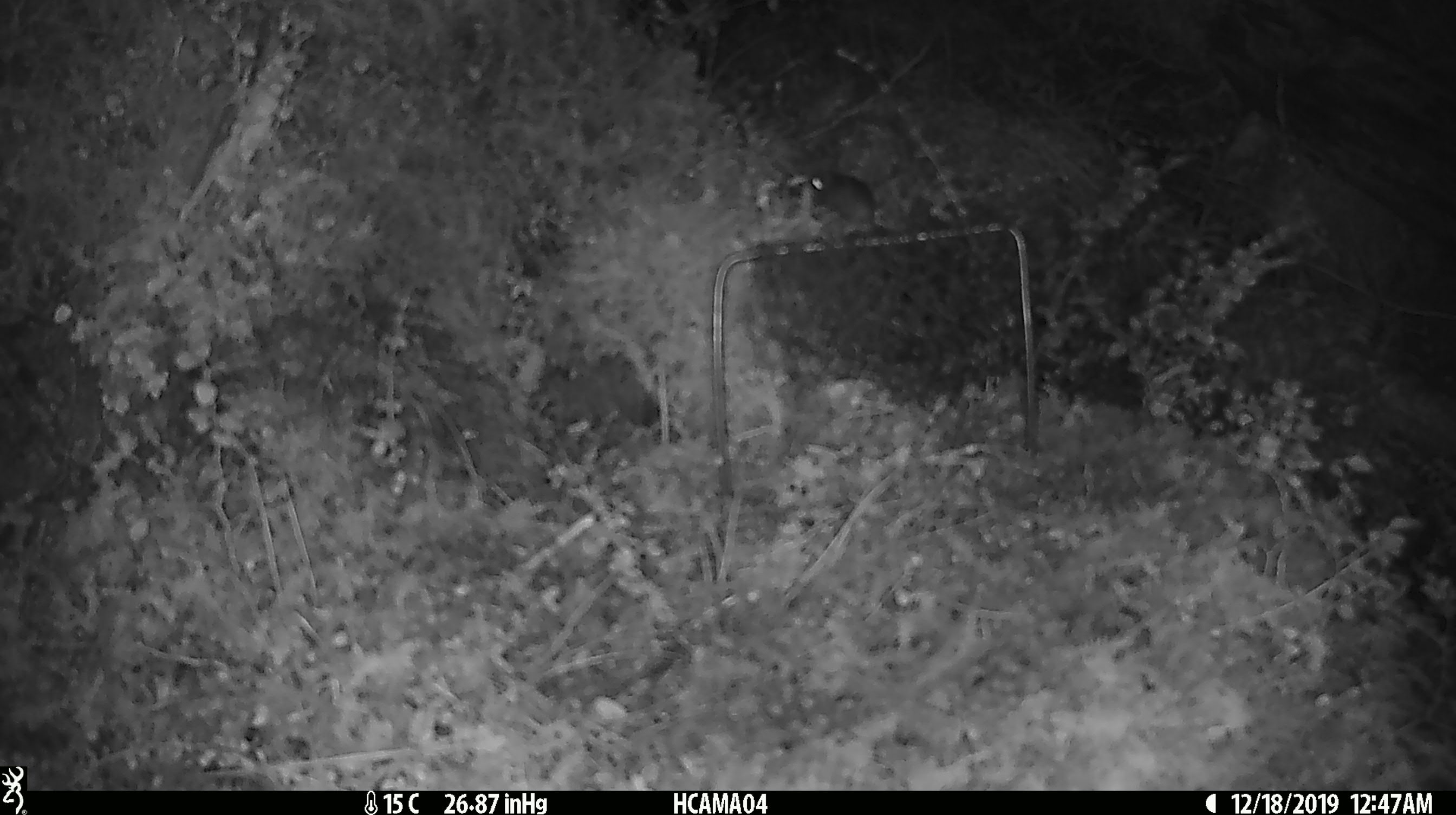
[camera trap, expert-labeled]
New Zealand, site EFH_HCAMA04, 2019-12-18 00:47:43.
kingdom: Animalia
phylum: Chordata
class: Mammalia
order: Rodentia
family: Muridae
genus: Mus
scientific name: Mus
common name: mouse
Mouse (Mus).